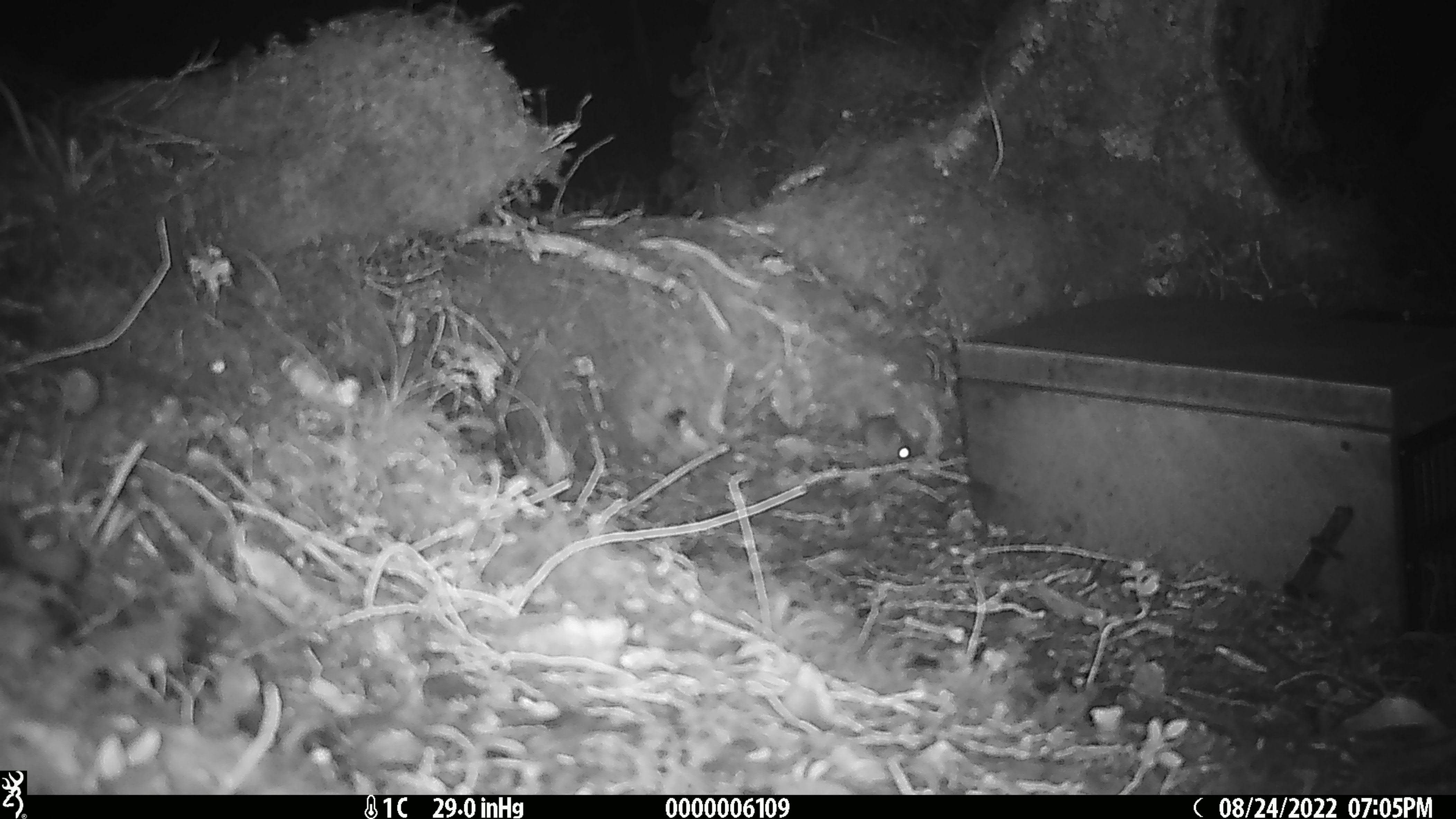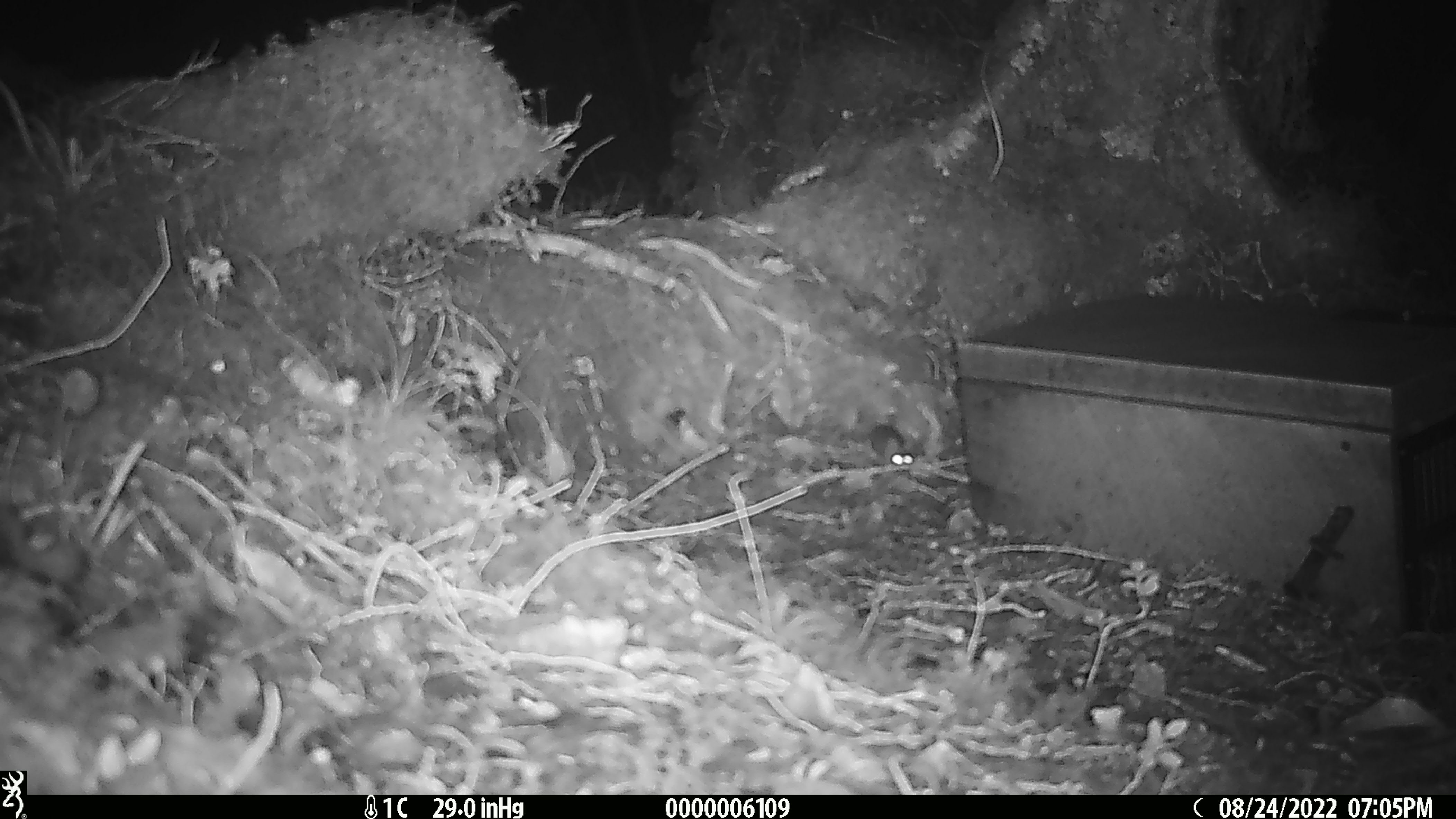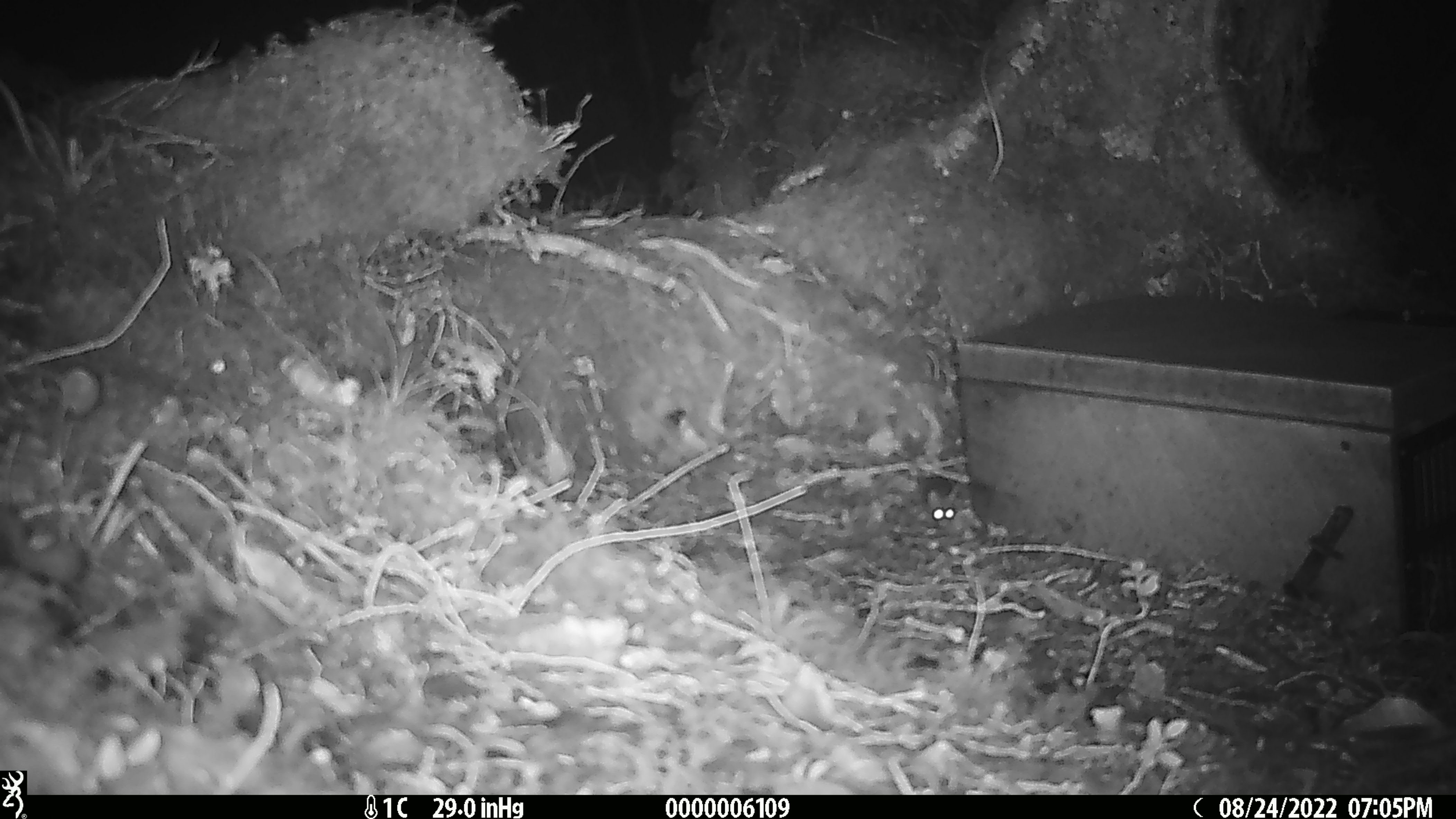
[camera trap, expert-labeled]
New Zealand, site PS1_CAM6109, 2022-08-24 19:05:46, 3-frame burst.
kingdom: Animalia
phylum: Chordata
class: Mammalia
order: Rodentia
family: Muridae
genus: Mus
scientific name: Mus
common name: mouse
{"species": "mouse (Mus)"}